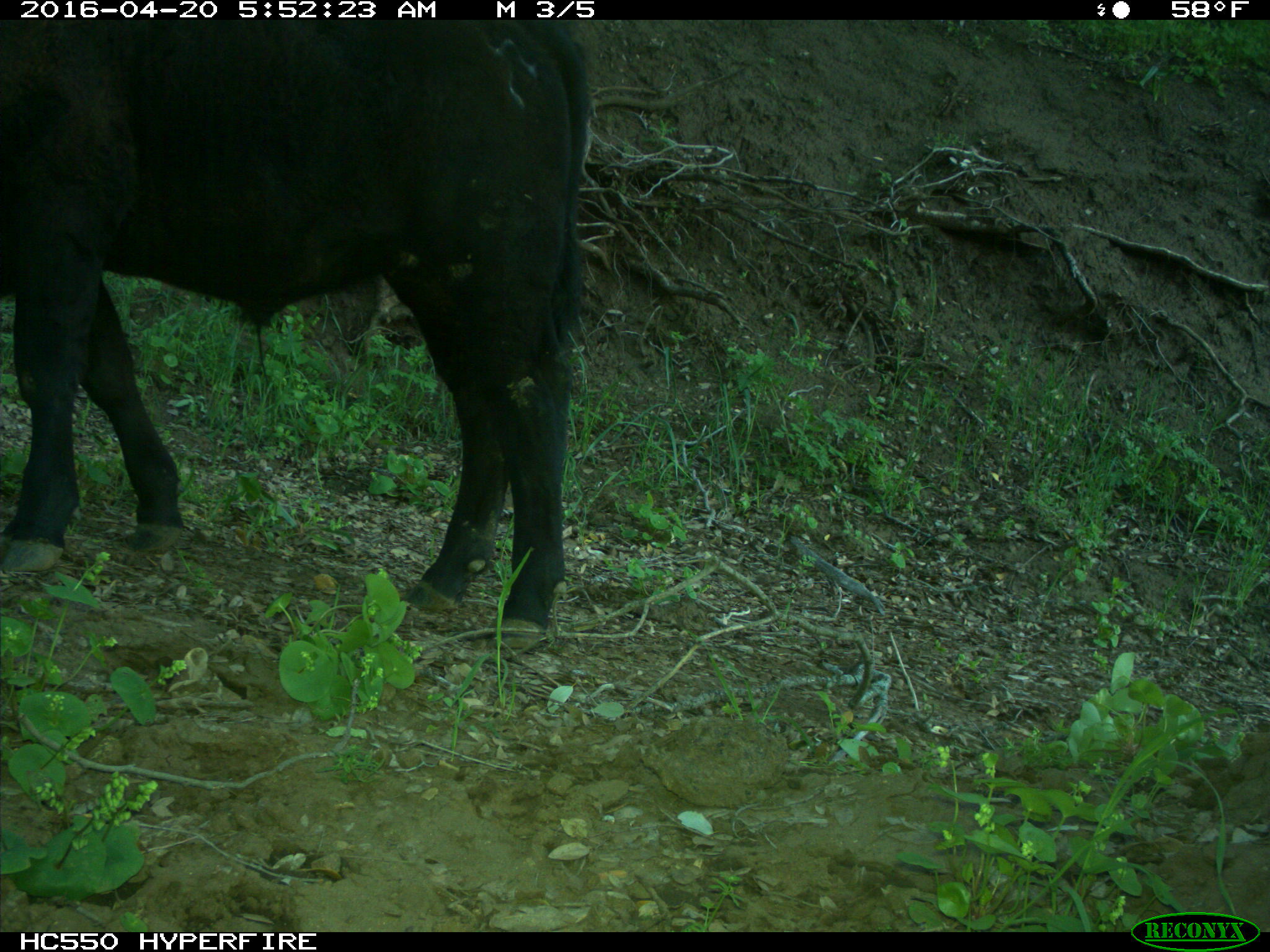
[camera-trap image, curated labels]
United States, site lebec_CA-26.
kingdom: Animalia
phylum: Chordata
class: Mammalia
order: Artiodactyla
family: Bovidae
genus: Bos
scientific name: Bos taurus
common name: domestic cow